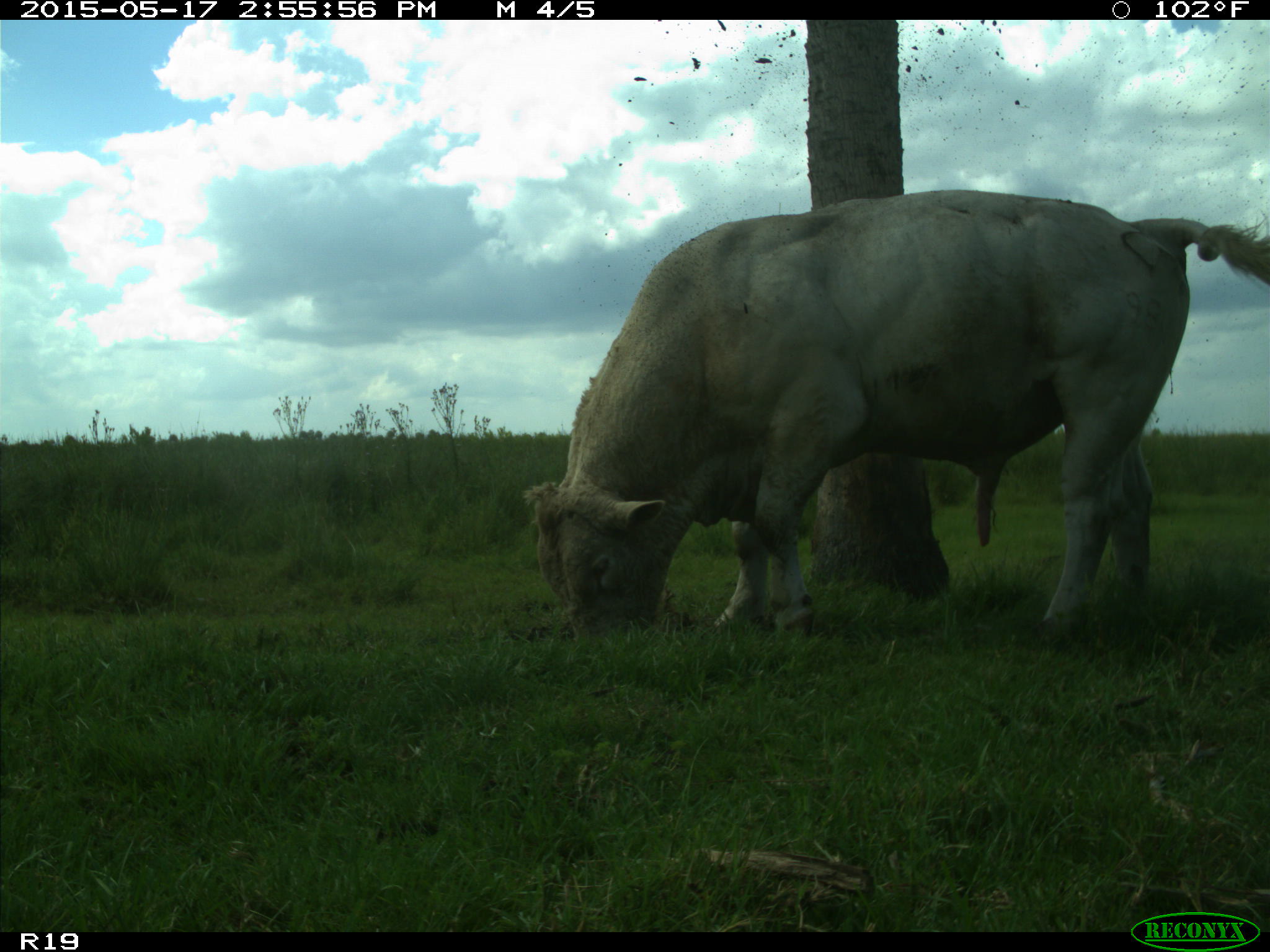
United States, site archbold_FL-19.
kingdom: Animalia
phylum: Chordata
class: Mammalia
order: Artiodactyla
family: Bovidae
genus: Bos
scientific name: Bos taurus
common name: domestic cow